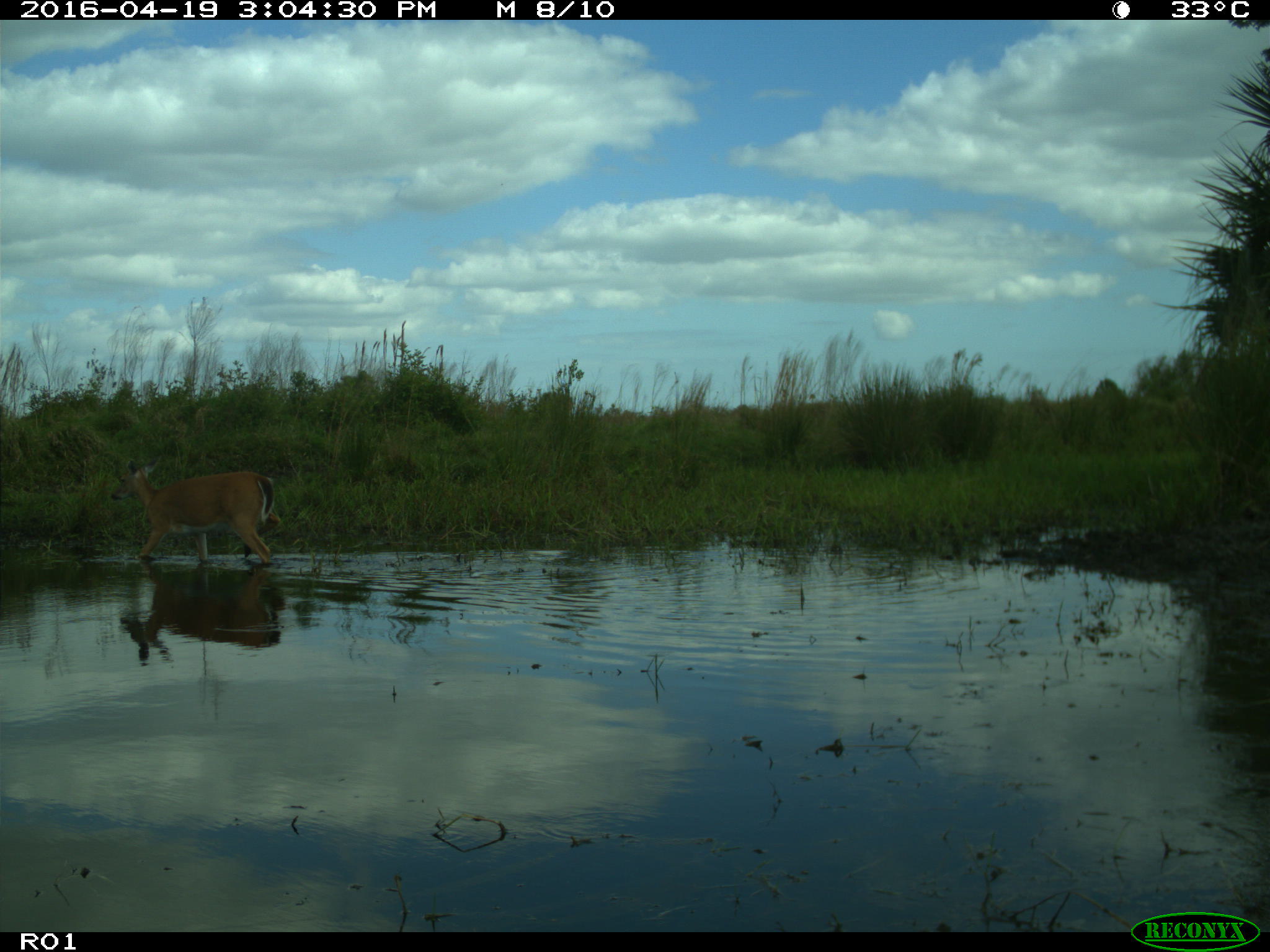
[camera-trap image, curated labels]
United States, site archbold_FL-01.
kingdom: Animalia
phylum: Chordata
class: Mammalia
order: Artiodactyla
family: Bovidae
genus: Bos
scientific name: Bos taurus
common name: domestic cow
Bos taurus (domestic cow).